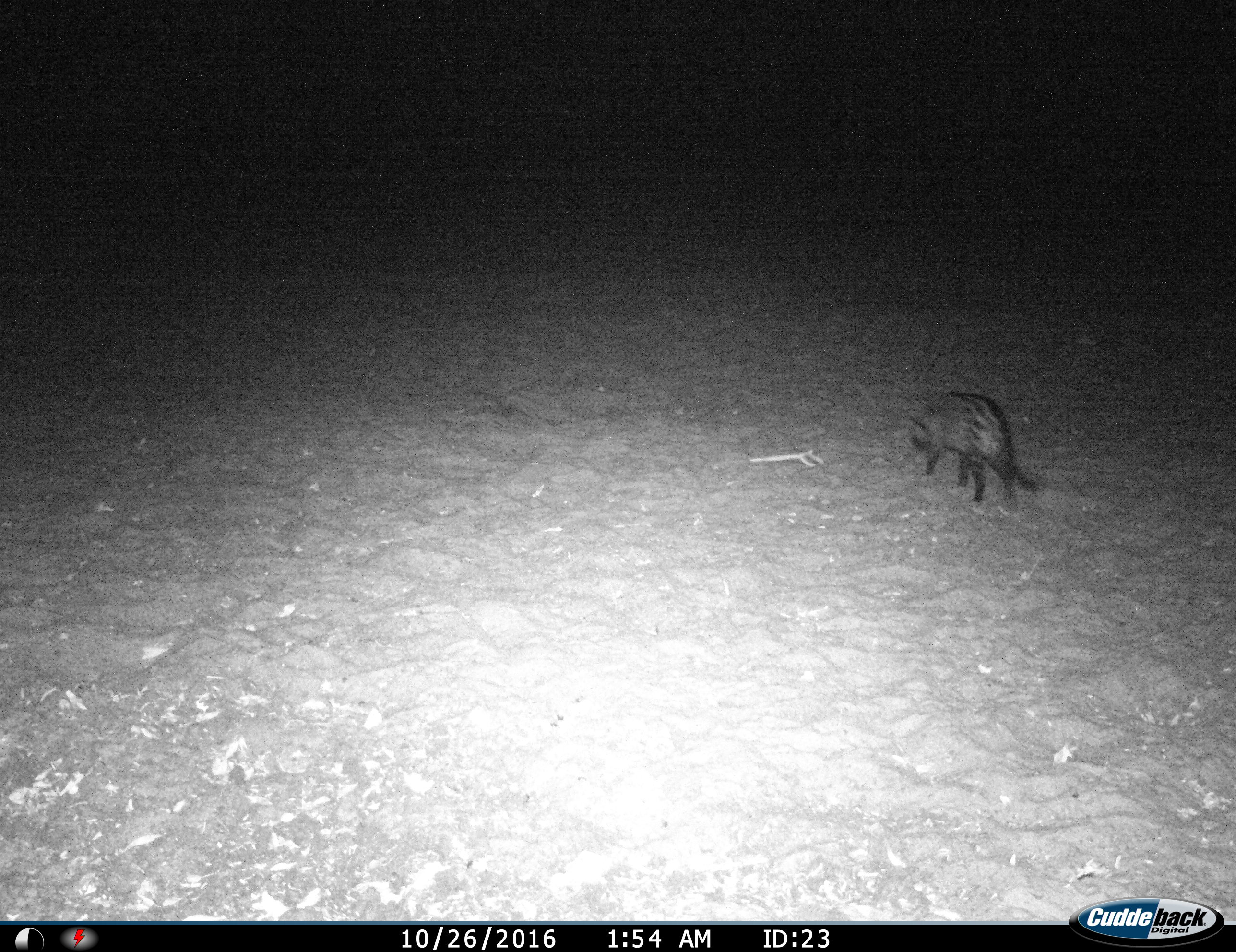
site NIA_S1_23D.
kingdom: Animalia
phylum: Chordata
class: Mammalia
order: Carnivora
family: Viverridae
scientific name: Viverridae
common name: civet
Civet (Viverridae), count 1. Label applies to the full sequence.